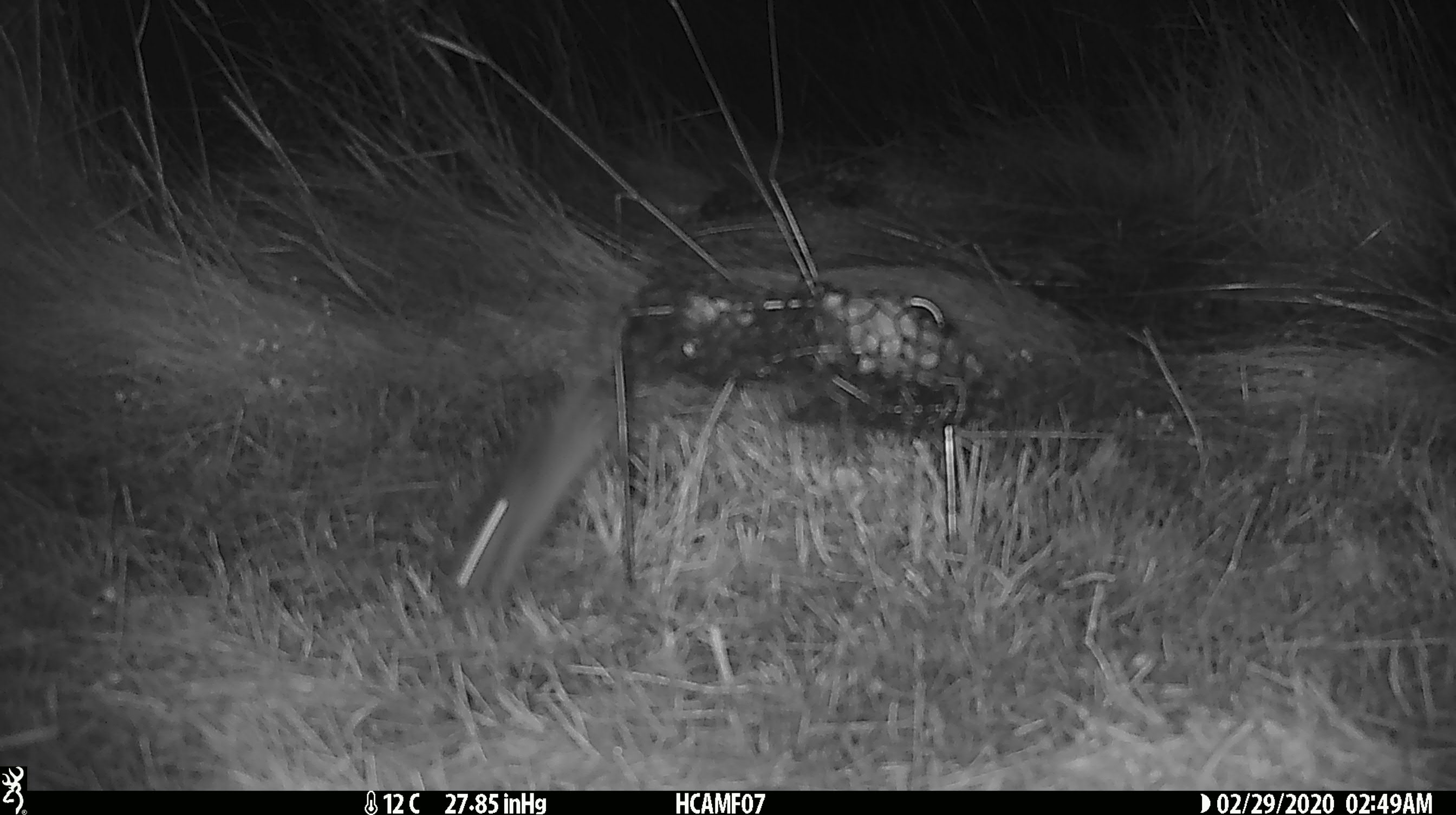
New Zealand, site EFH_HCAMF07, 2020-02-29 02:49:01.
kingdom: Animalia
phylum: Chordata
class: Mammalia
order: Rodentia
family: Muridae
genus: Mus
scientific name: Mus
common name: mouse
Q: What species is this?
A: Mouse (Mus).